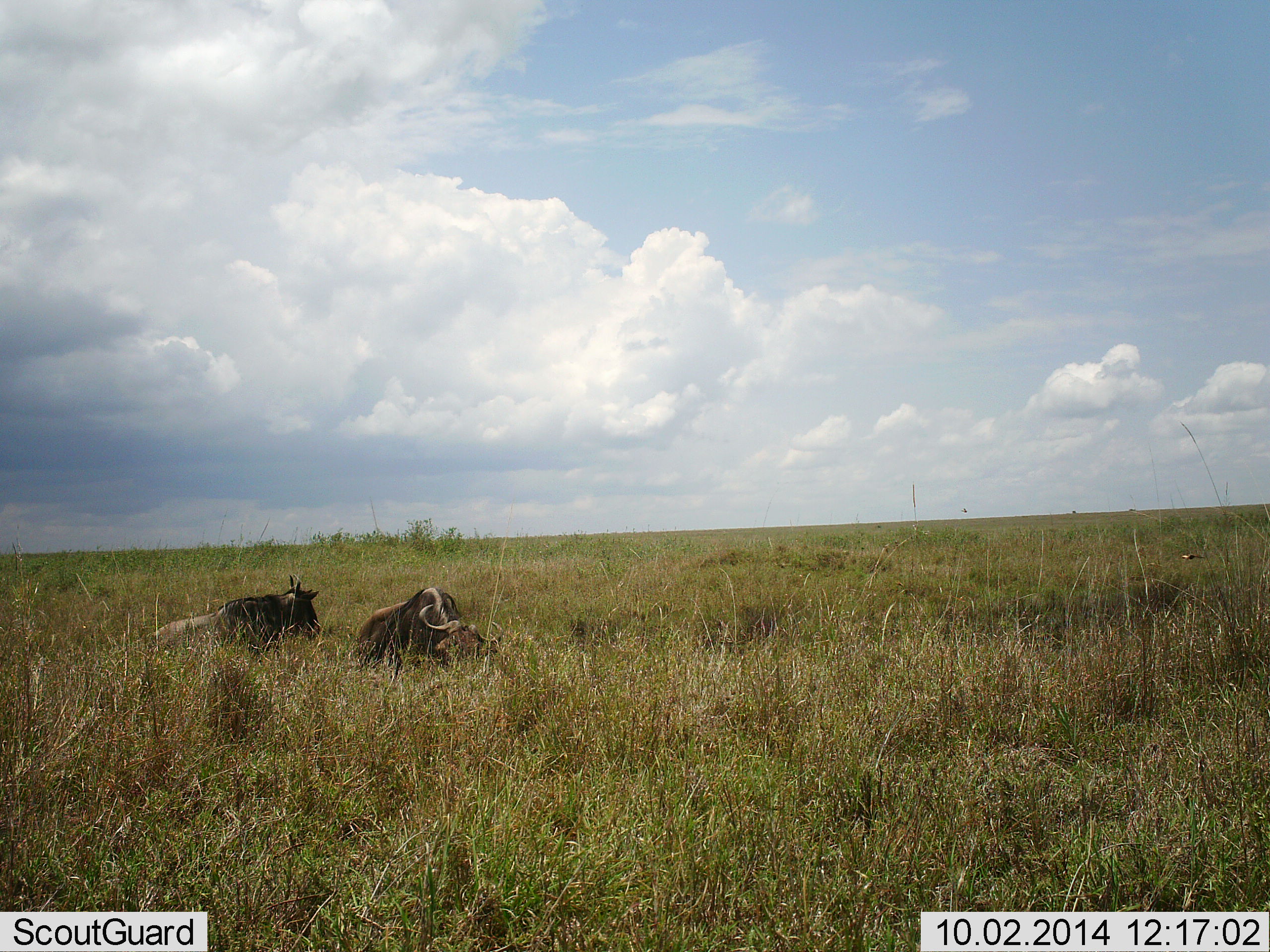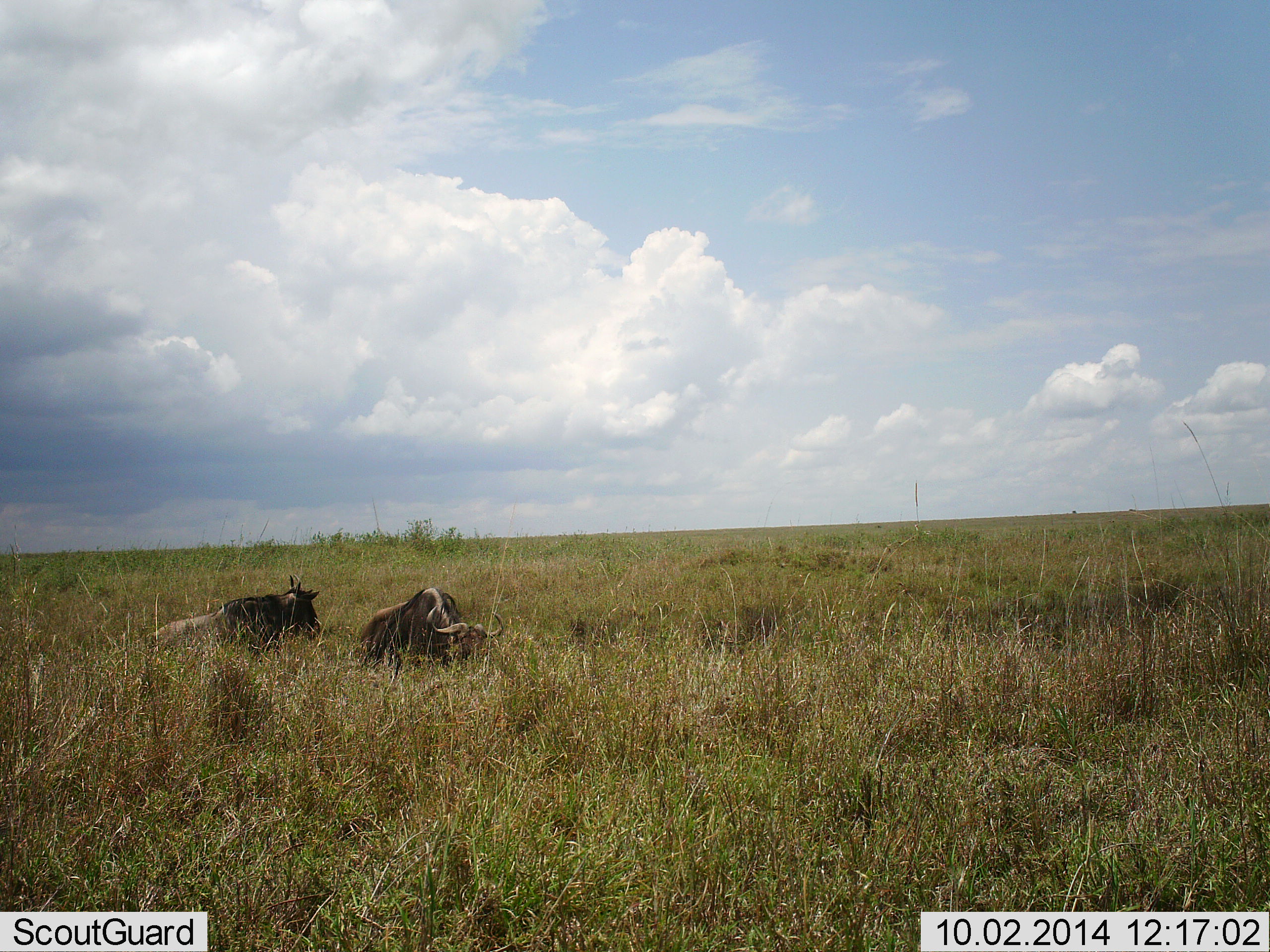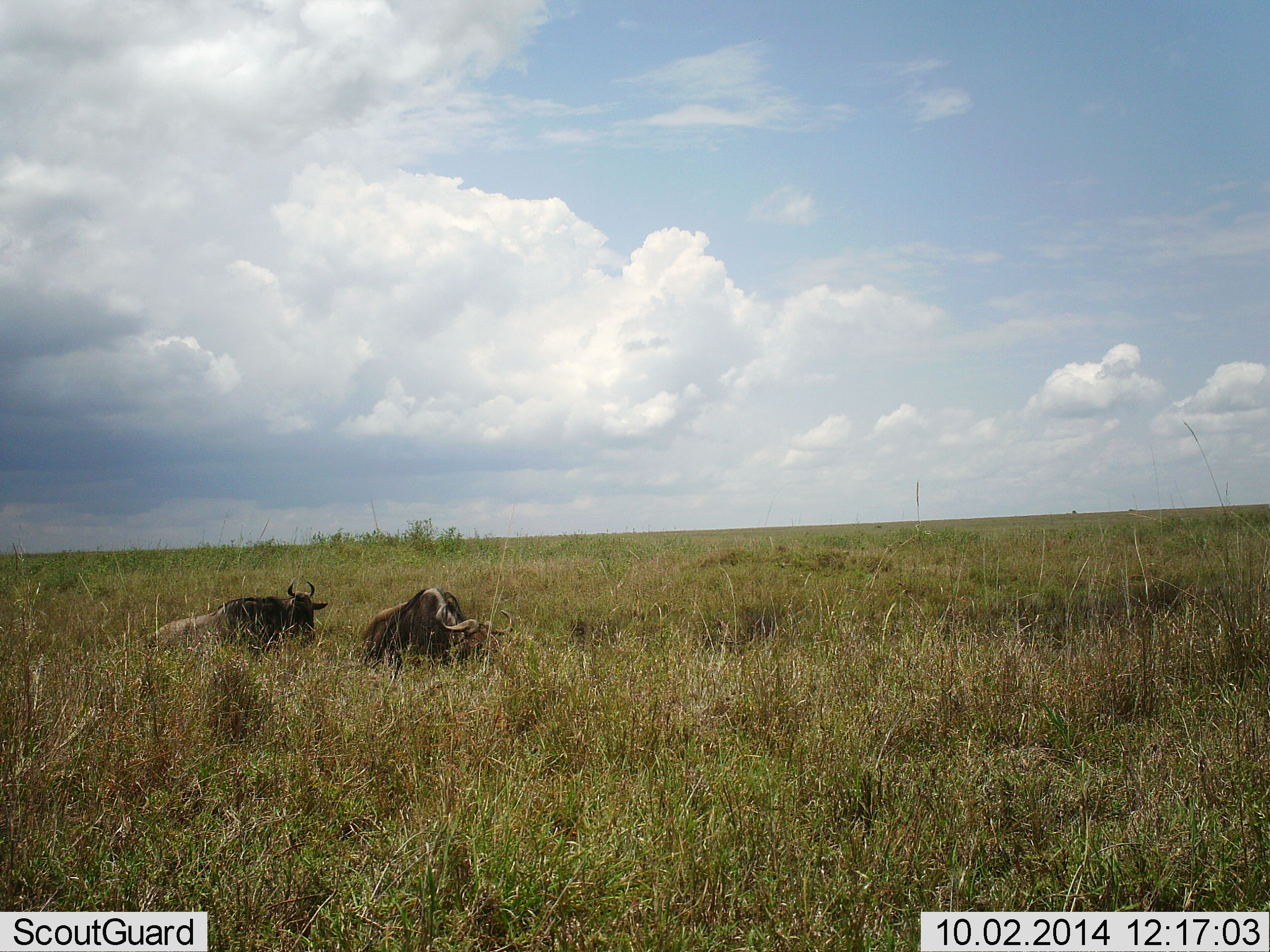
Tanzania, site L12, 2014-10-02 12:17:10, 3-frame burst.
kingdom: Animalia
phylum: Chordata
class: Mammalia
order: Artiodactyla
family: Bovidae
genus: Connochaetes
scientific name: Connochaetes taurinus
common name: blue wildebeest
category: wildebeest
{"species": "wildebeest (blue wildebeest) (Connochaetes taurinus)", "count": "2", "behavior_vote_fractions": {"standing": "8%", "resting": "67%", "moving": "8%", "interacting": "0%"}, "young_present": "0%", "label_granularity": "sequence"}